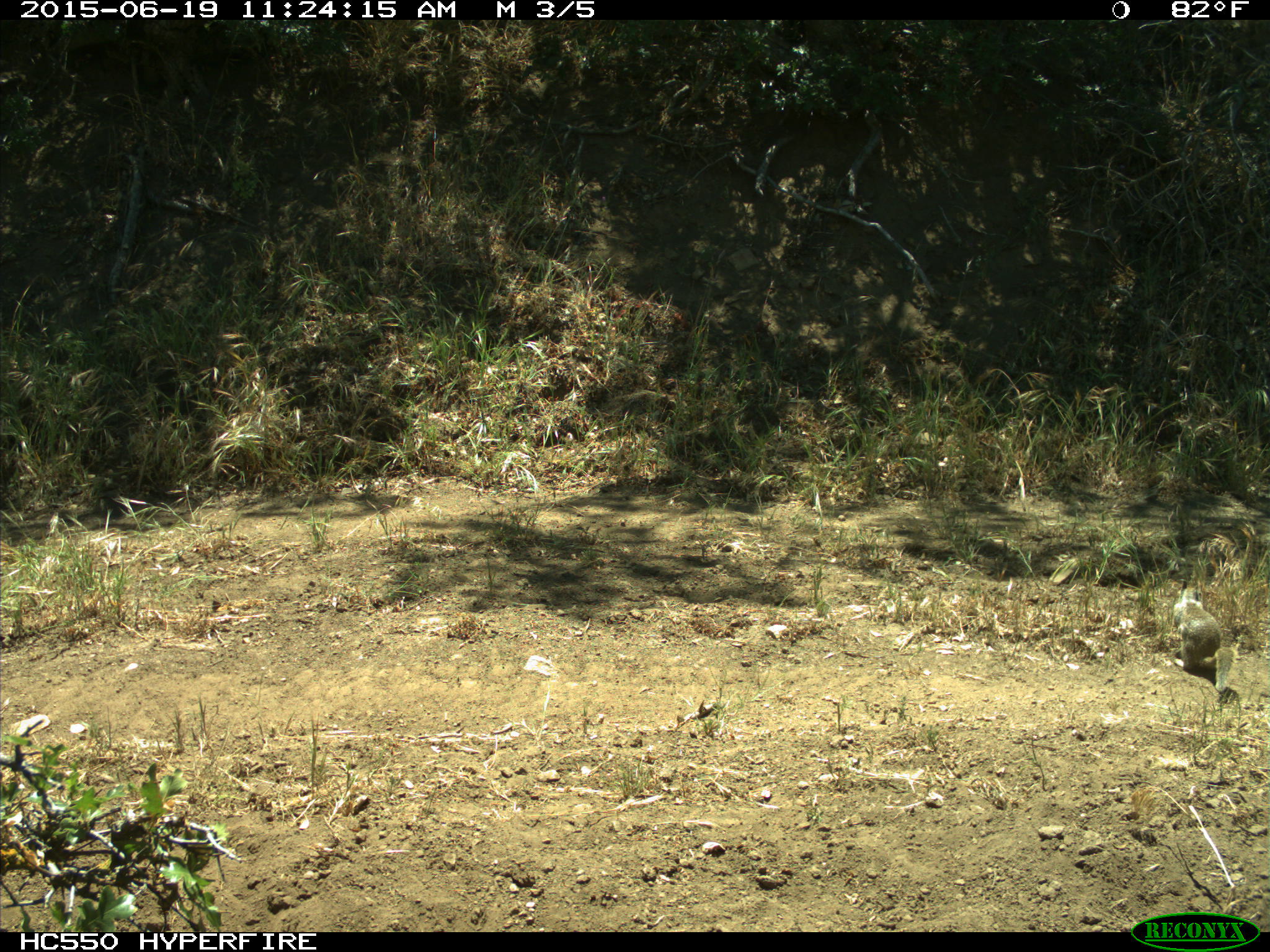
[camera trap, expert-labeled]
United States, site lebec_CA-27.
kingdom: Animalia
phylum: Chordata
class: Mammalia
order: Rodentia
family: Sciuridae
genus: Otospermophilus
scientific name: Otospermophilus beecheyi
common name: california ground squirrel